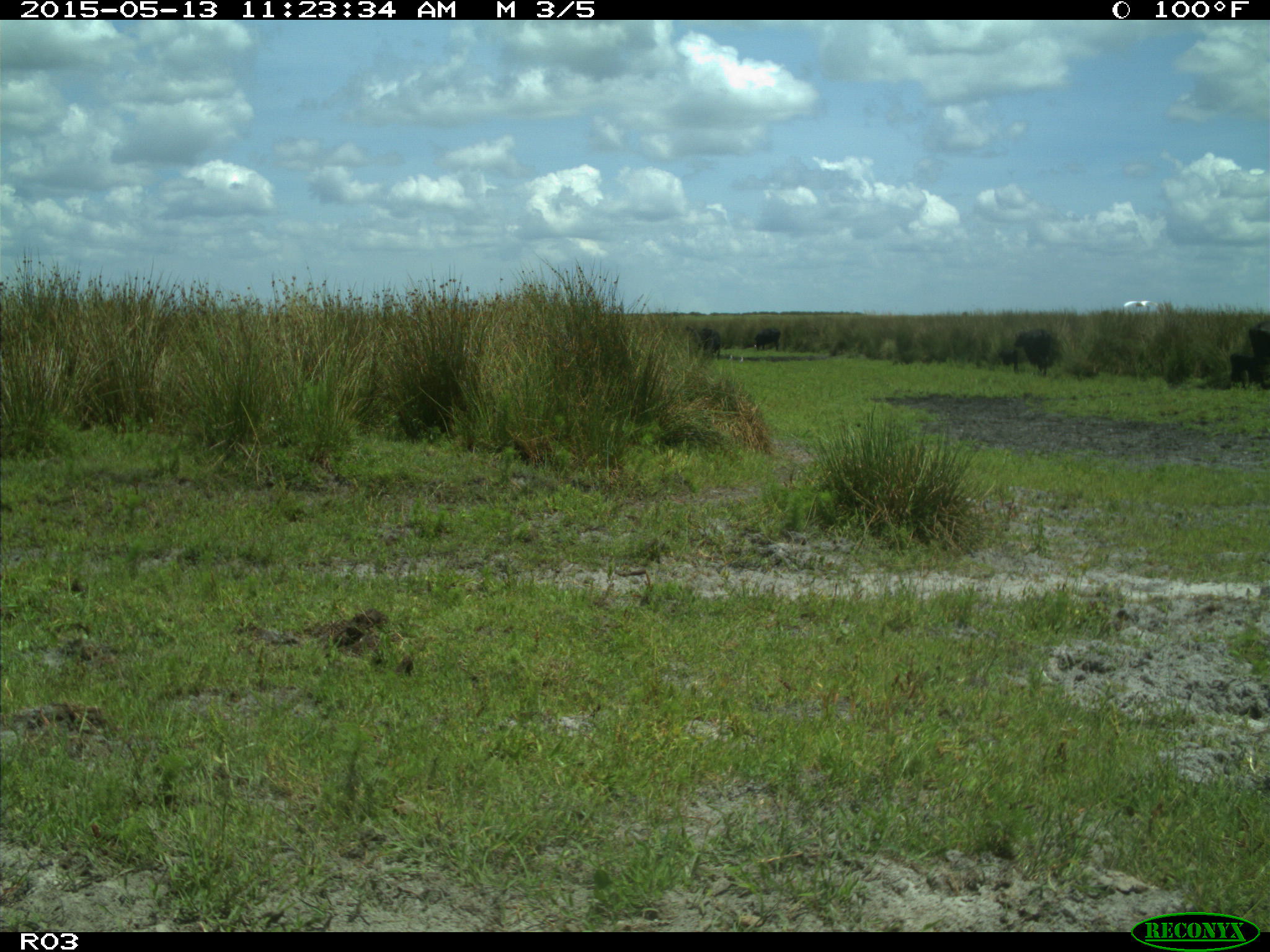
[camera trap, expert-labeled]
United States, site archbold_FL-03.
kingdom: Animalia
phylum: Chordata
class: Mammalia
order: Artiodactyla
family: Bovidae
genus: Bos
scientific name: Bos taurus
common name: domestic cow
Bos taurus (domestic cow).